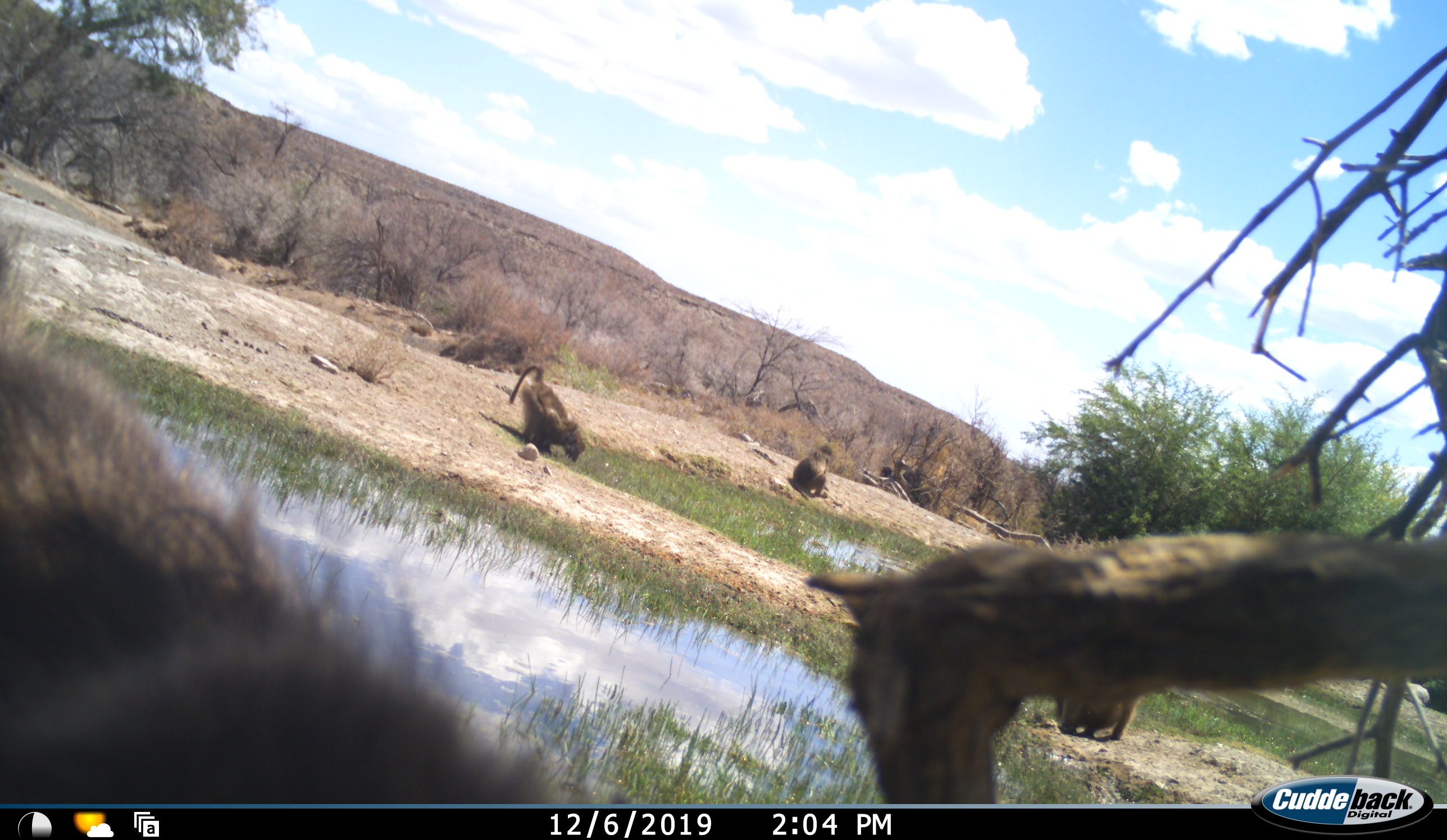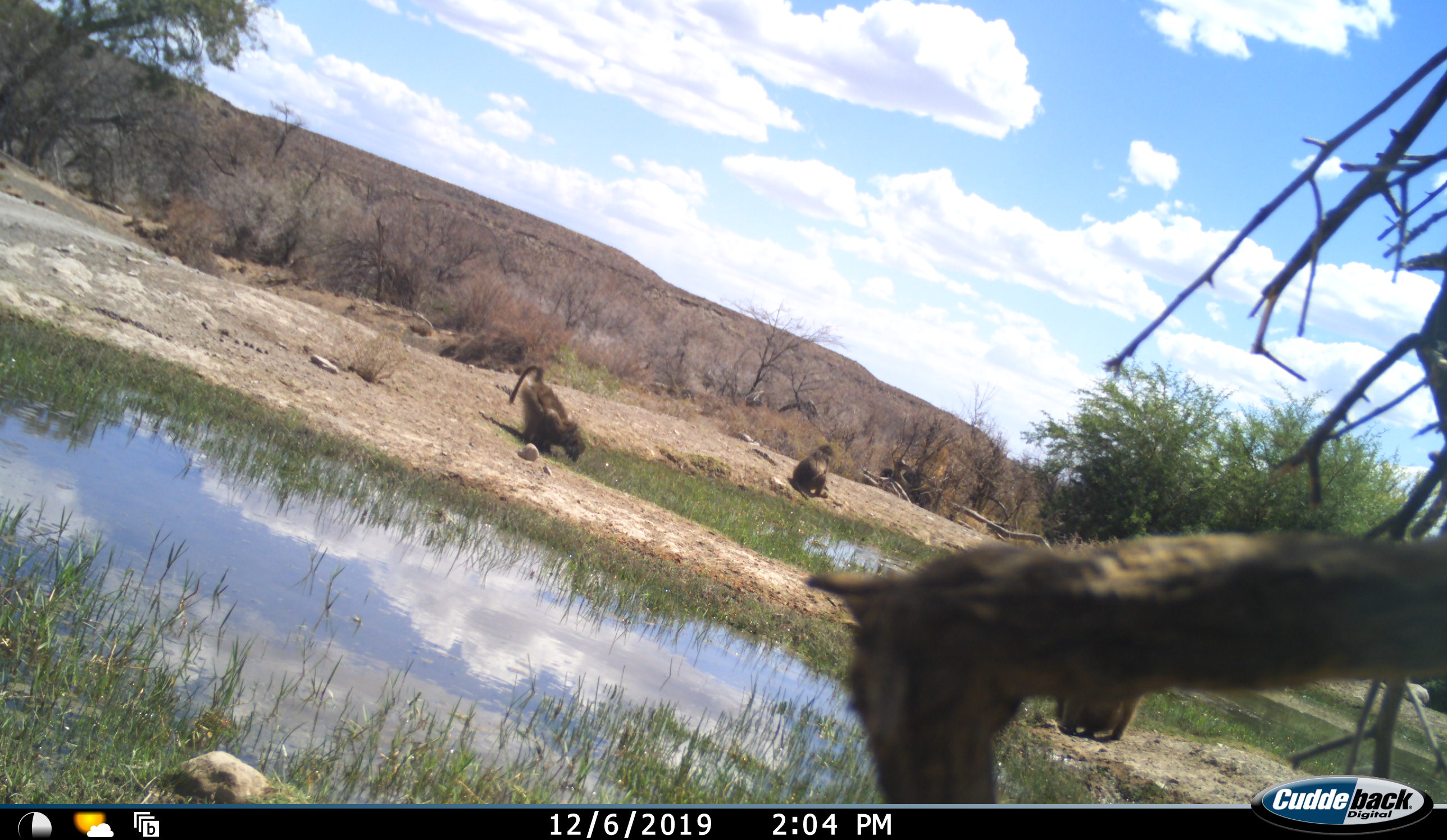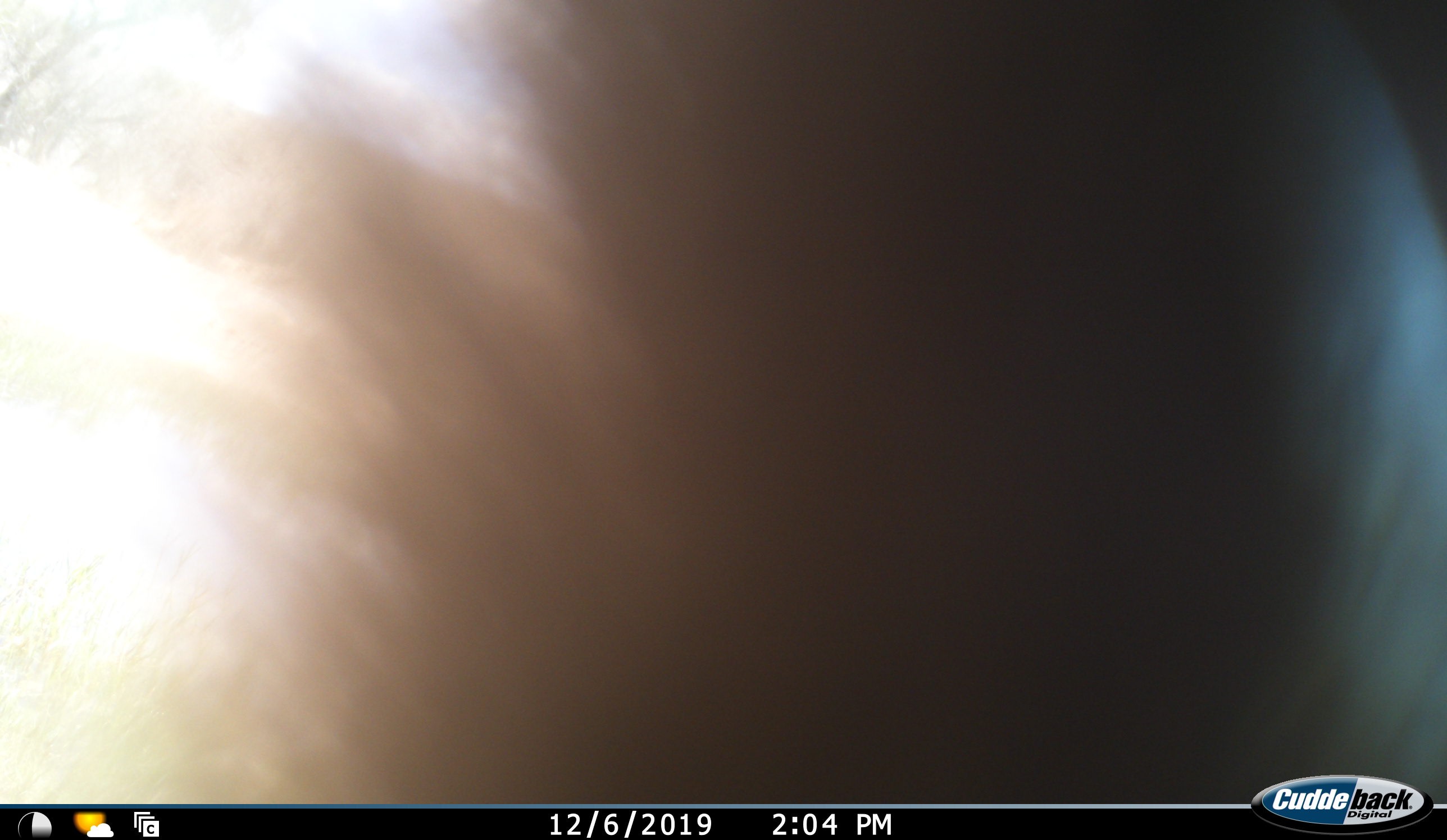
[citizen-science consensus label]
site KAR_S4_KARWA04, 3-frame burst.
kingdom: Animalia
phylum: Chordata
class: Mammalia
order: Primates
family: Cercopithecidae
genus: Papio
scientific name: Papio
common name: baboon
Baboon (Papio), count 4. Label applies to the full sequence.